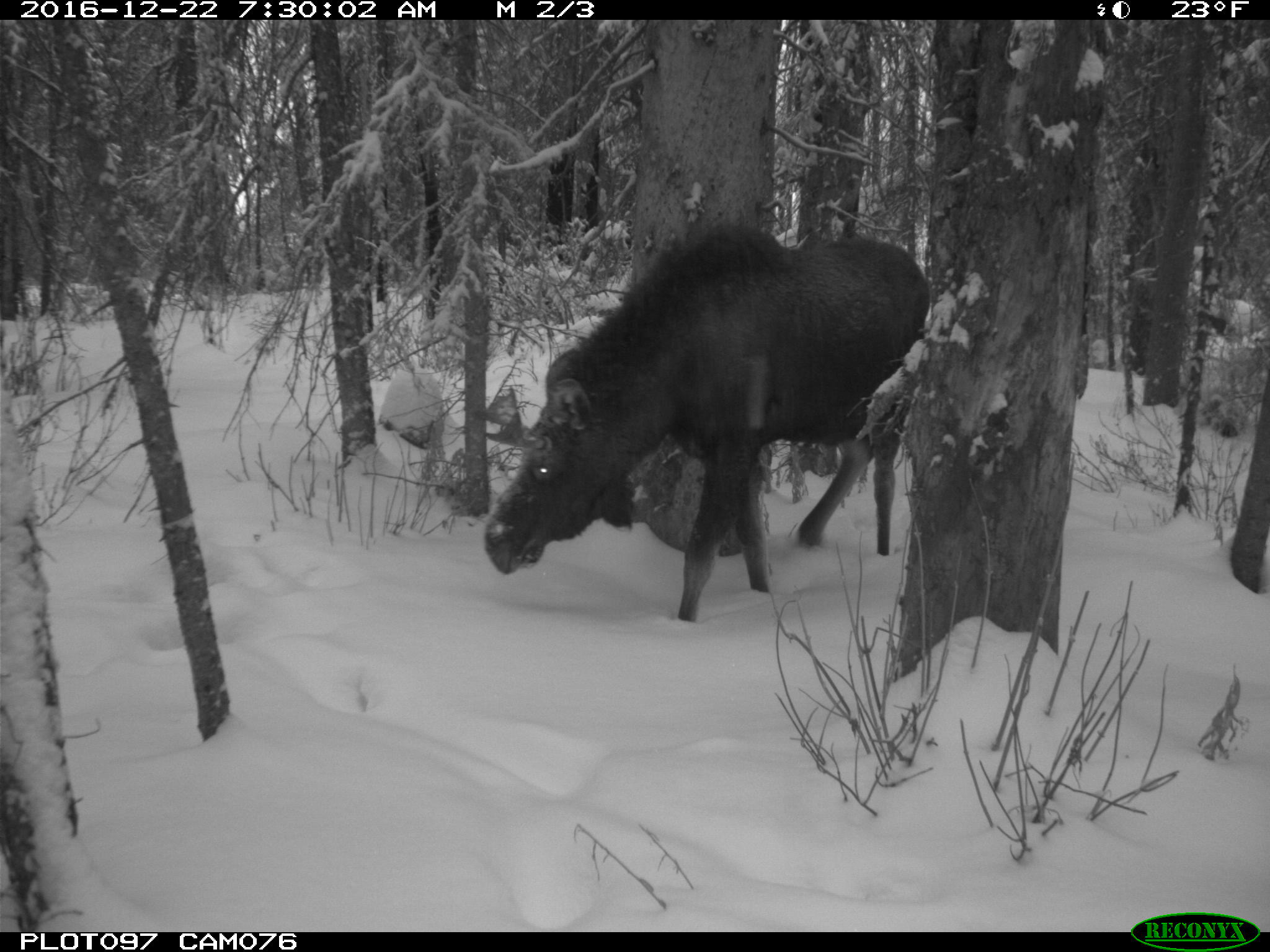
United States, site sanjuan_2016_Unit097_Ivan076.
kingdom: Animalia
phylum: Chordata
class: Mammalia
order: Artiodactyla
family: Cervidae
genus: Alces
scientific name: Alces alces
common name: moose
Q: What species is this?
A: Alces alces (moose).